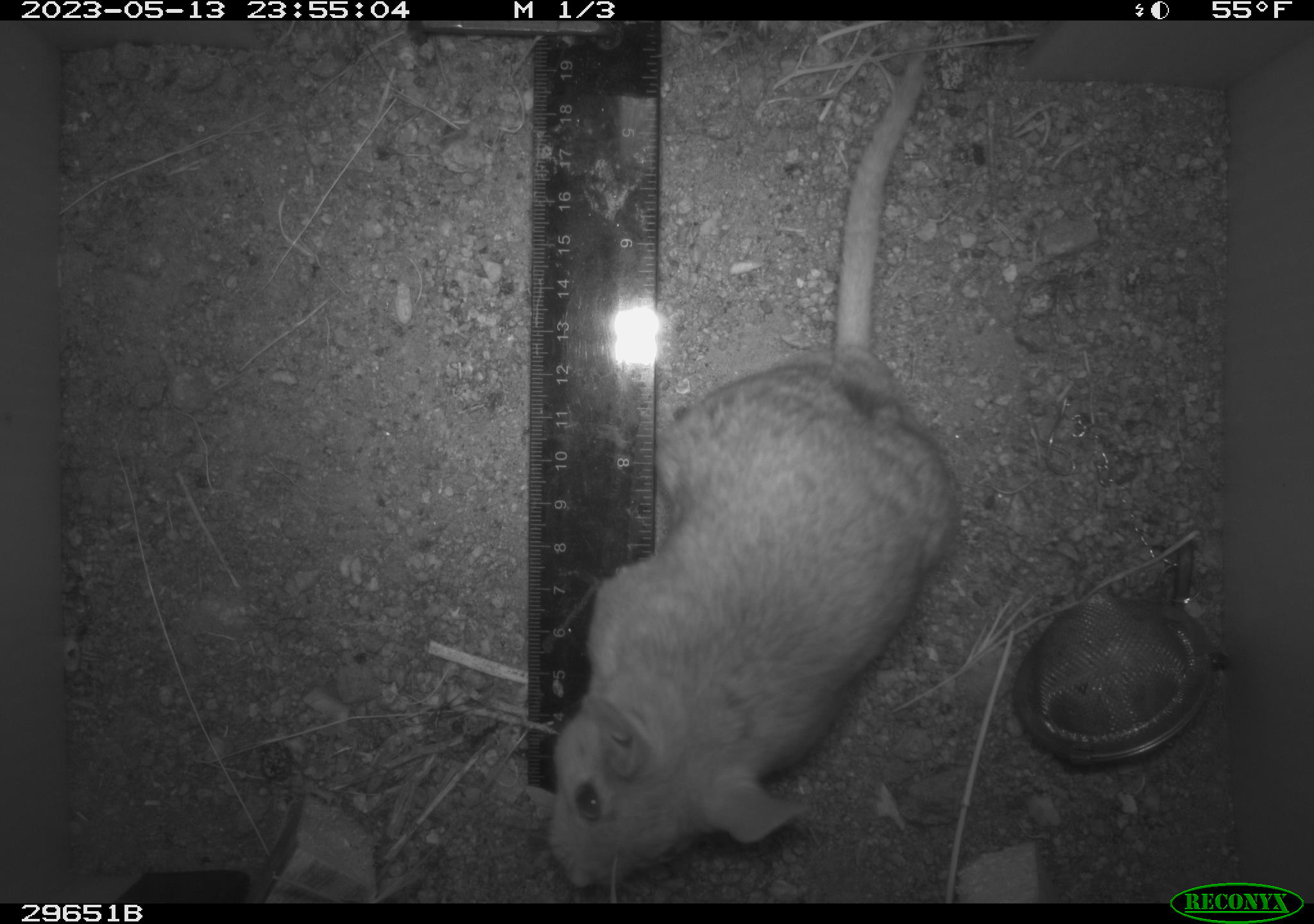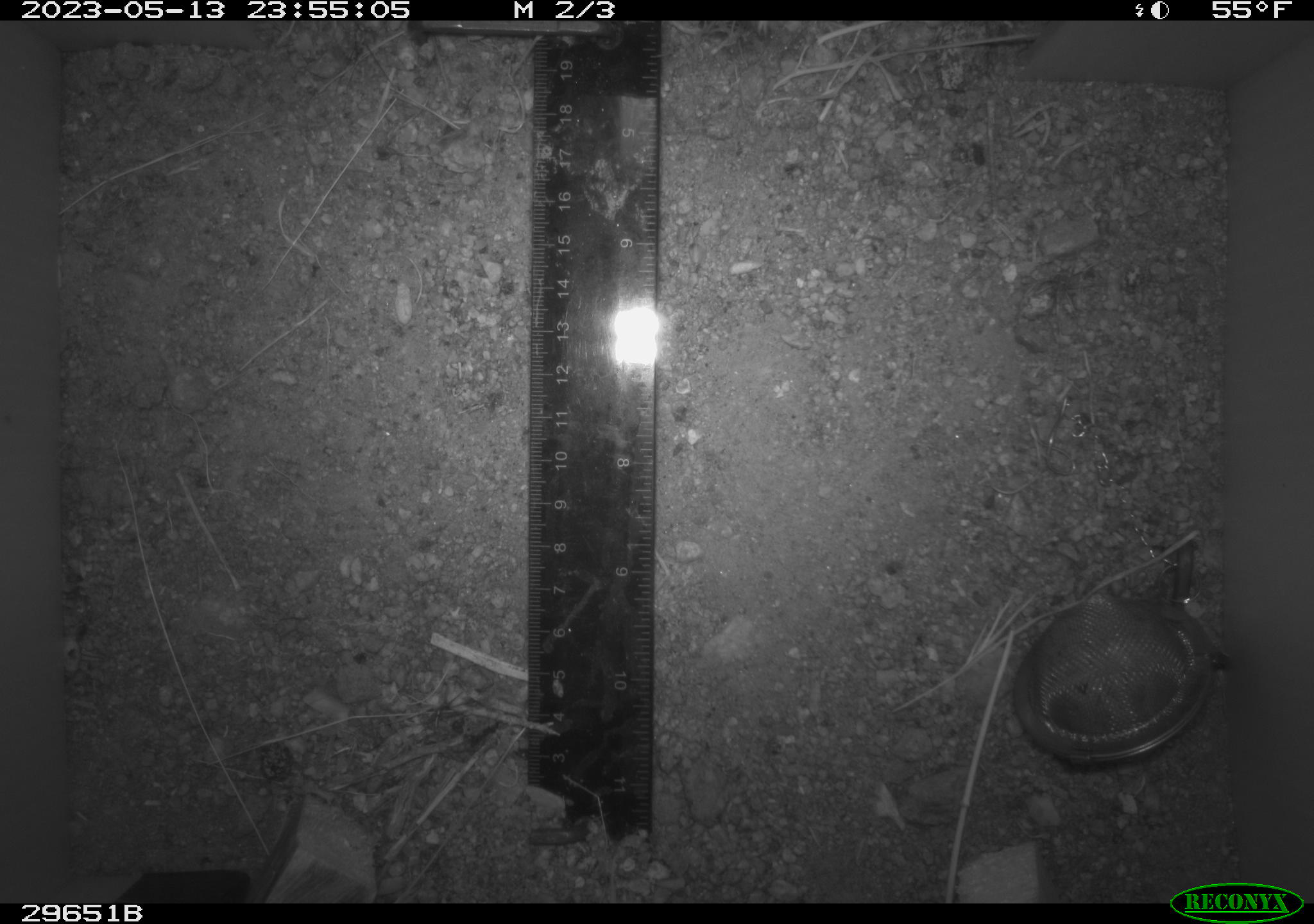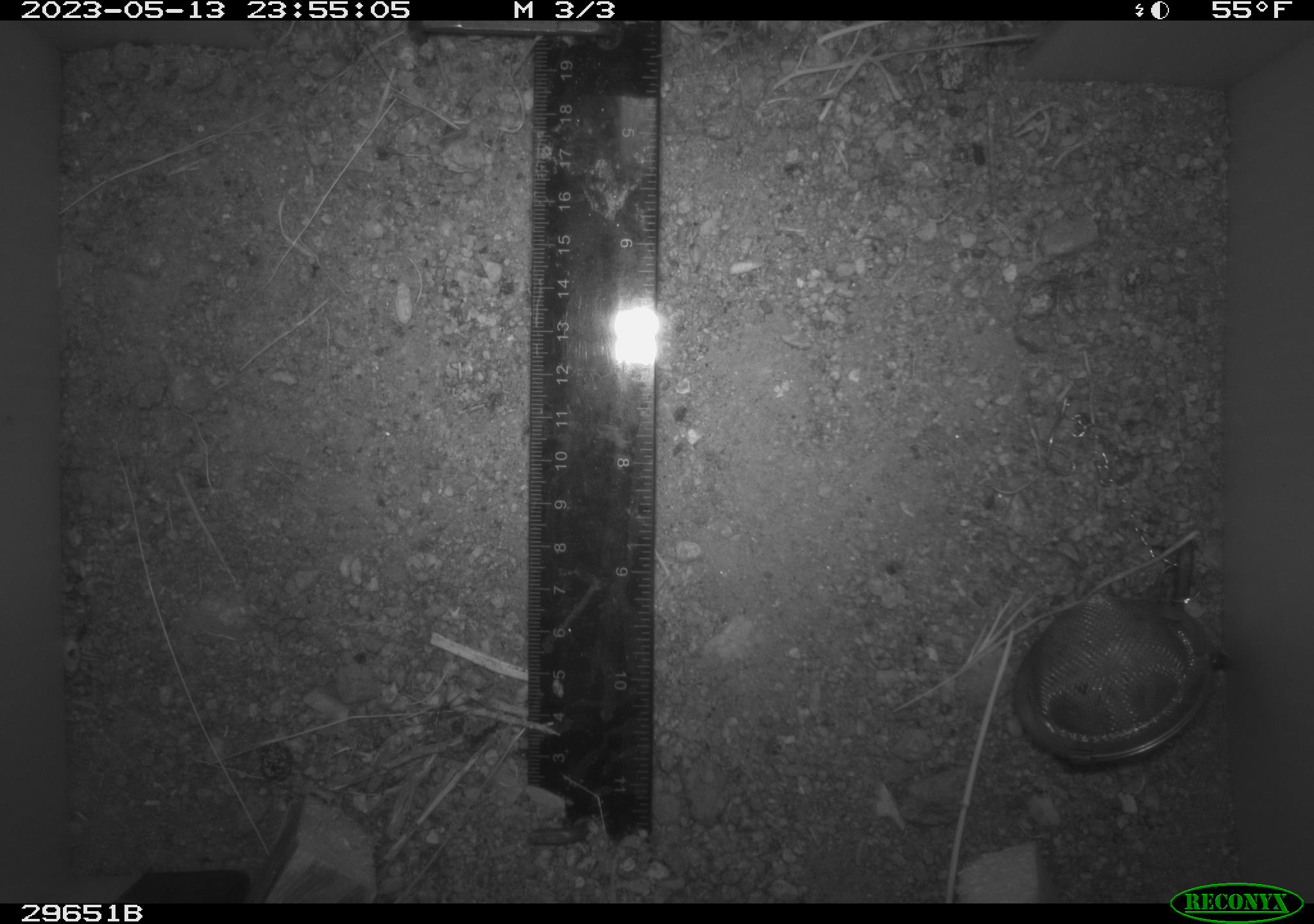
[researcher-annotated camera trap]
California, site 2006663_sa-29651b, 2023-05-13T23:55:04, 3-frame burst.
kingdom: Animalia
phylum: Chordata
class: Mammalia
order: Rodentia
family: Cricetidae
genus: Neotoma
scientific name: Neotoma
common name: pack rat or woodrat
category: neotoma species